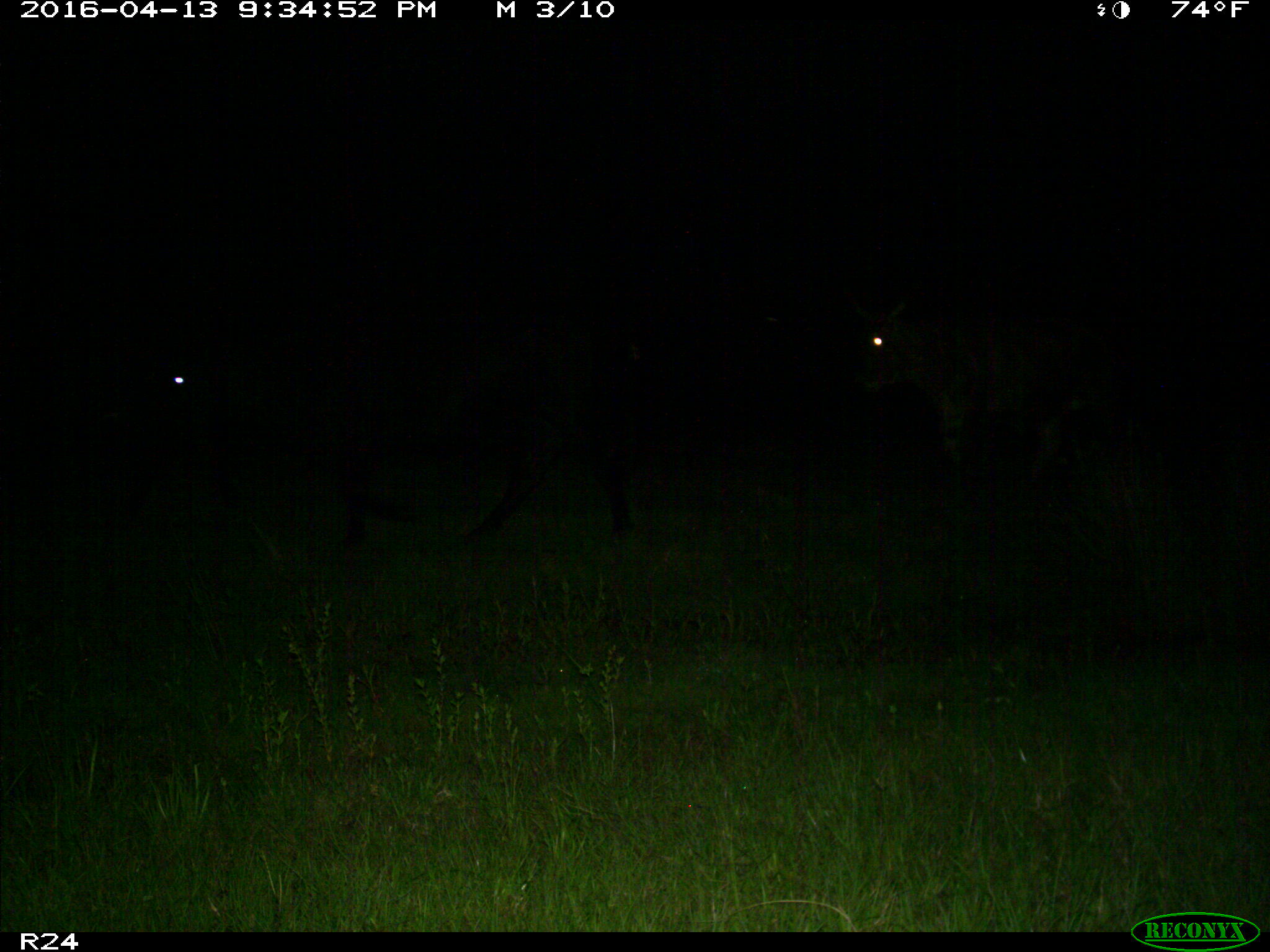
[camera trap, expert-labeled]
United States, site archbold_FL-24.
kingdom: Animalia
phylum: Chordata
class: Mammalia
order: Artiodactyla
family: Bovidae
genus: Bos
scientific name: Bos taurus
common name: domestic cow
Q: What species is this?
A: Bos taurus (domestic cow).